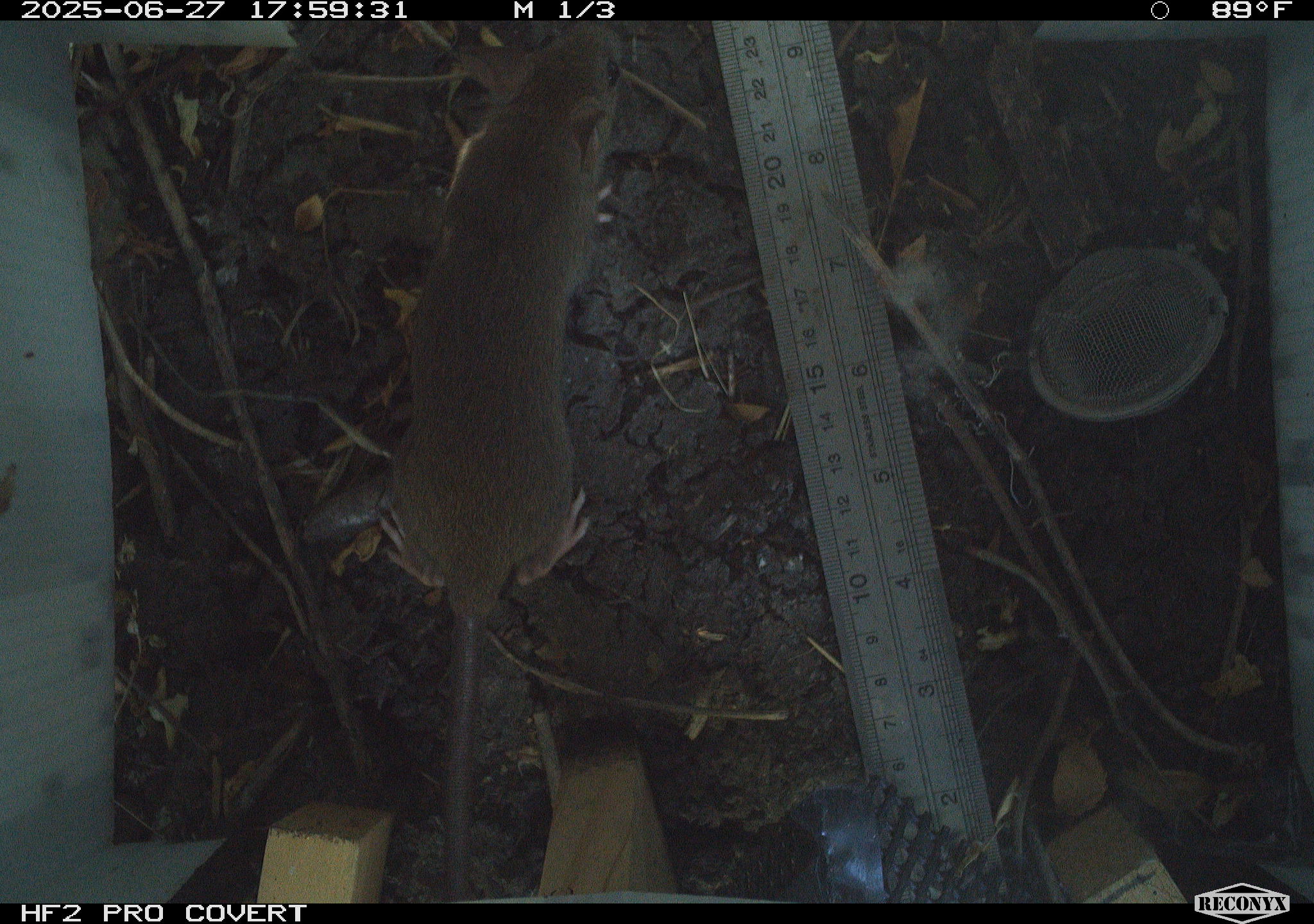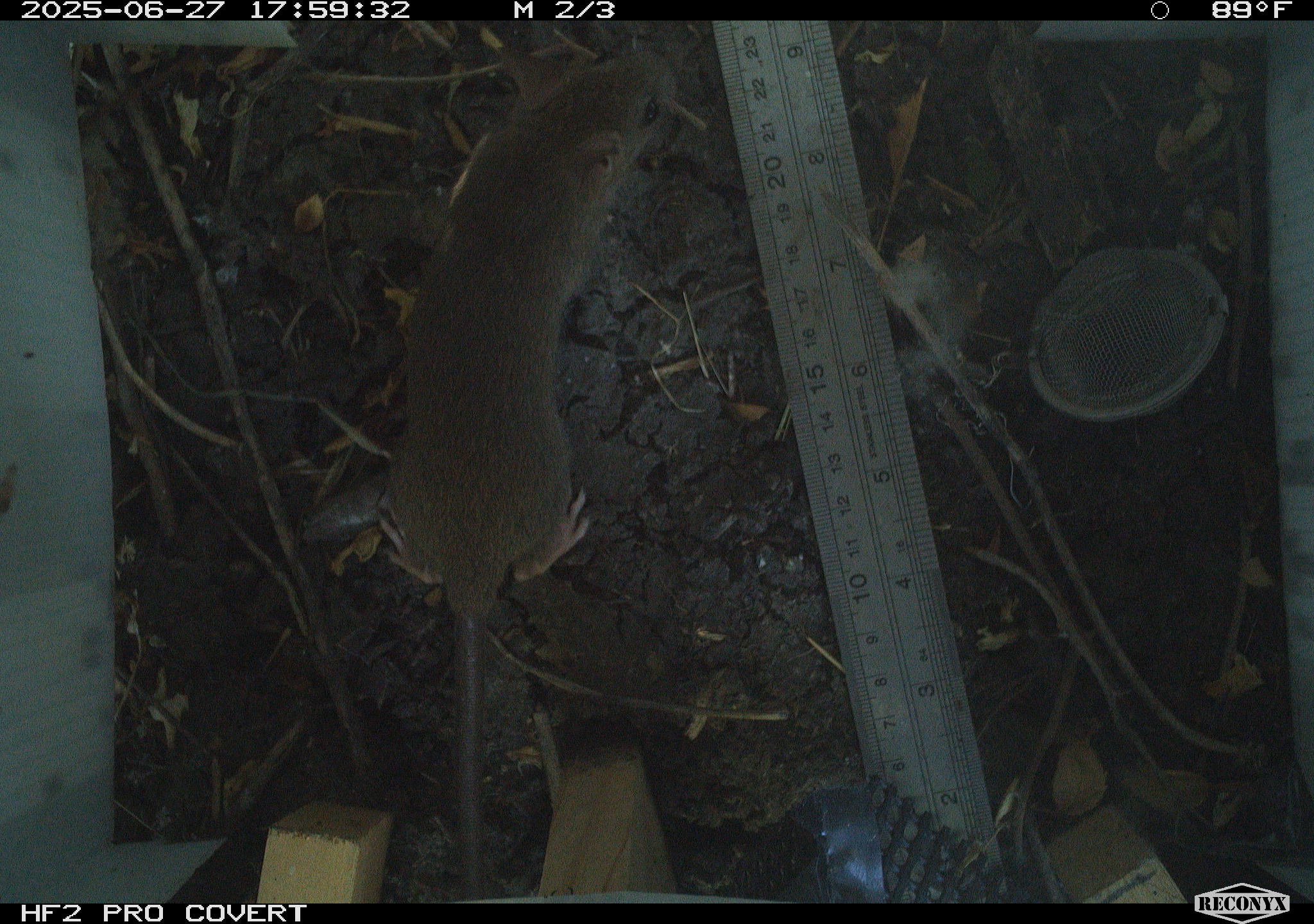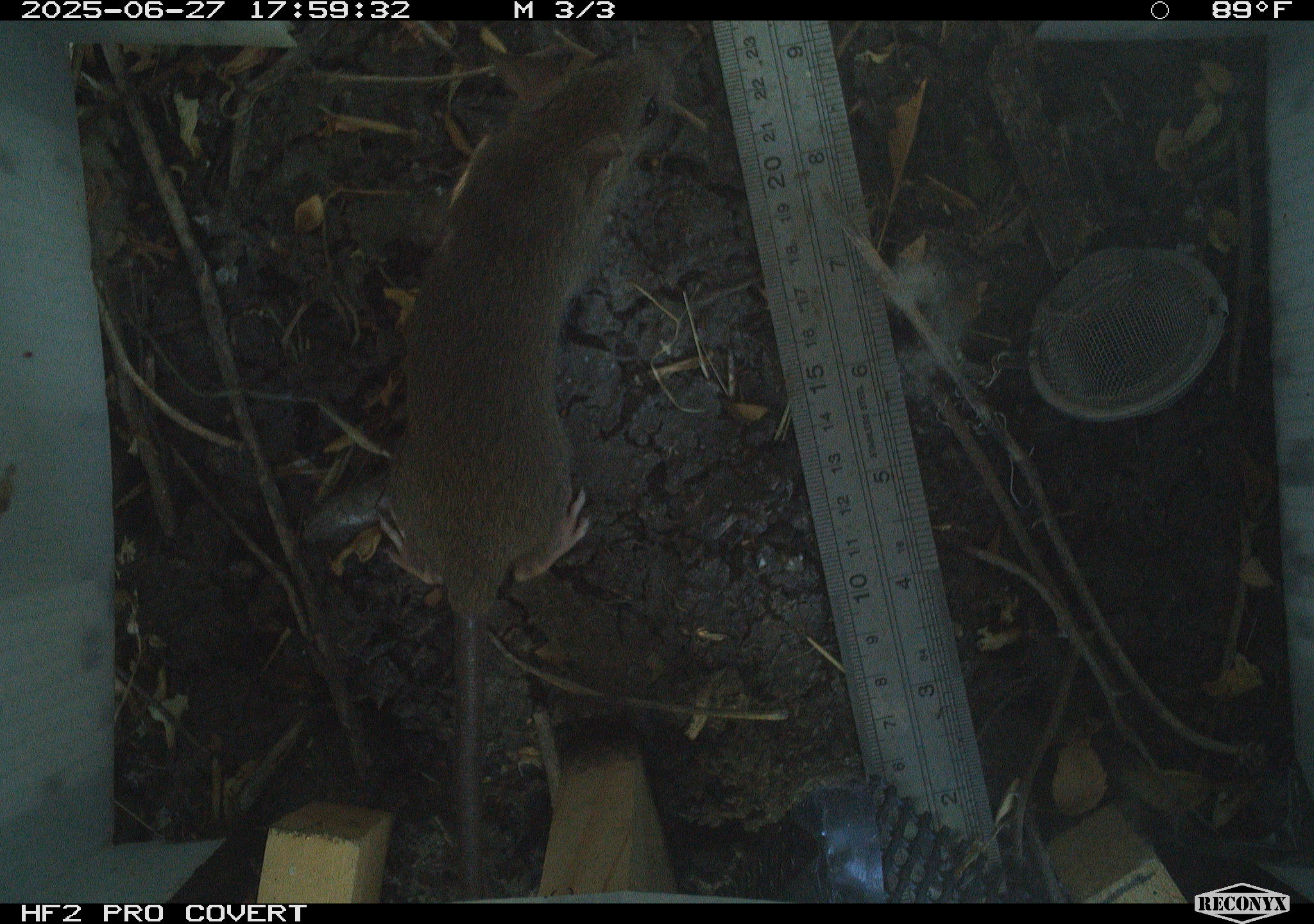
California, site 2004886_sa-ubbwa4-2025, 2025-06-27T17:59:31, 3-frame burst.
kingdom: Animalia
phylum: Chordata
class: Mammalia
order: Rodentia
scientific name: Rodentia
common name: rodent